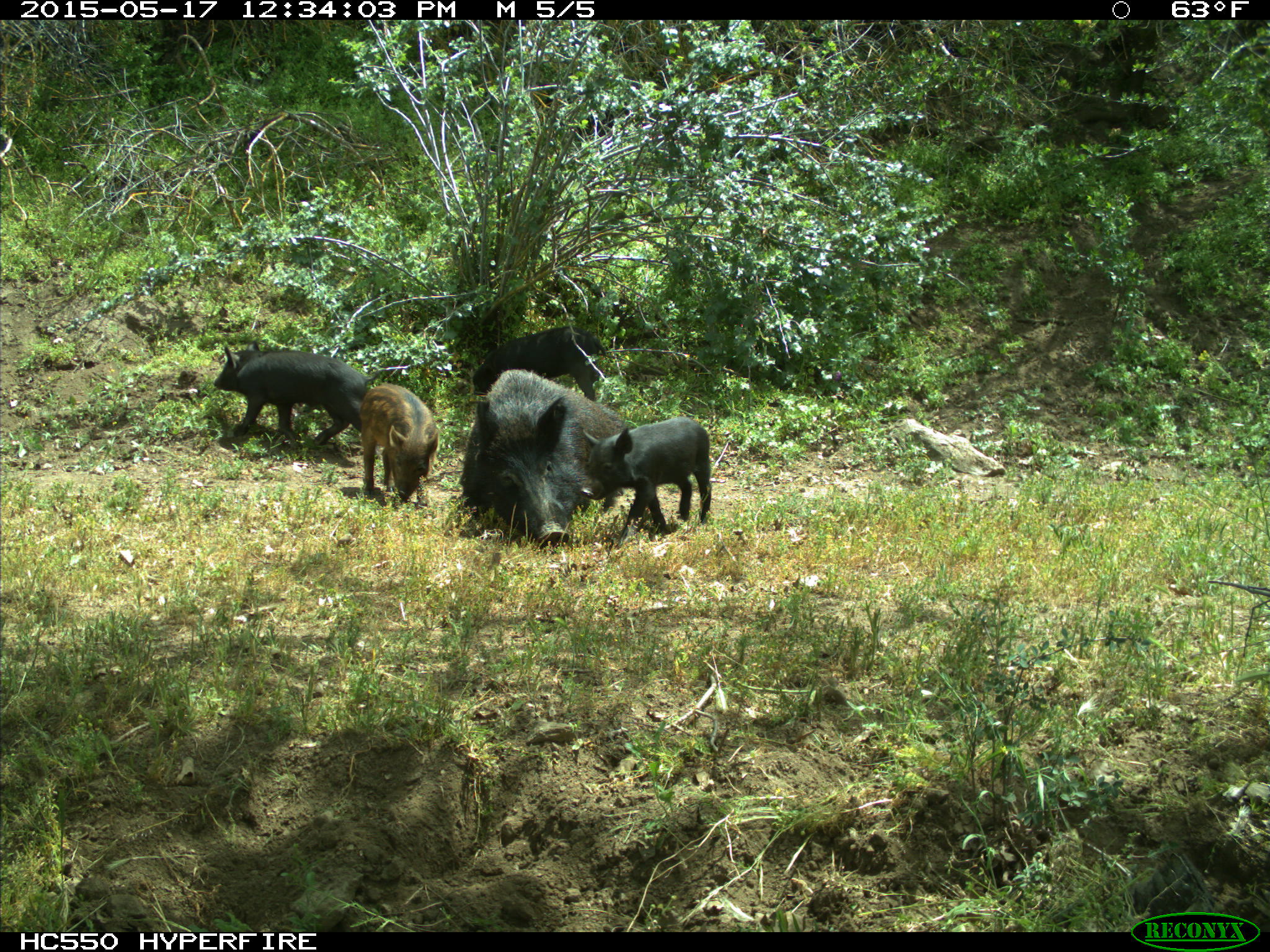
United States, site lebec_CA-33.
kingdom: Animalia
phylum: Chordata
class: Mammalia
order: Artiodactyla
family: Suidae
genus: Sus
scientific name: Sus scrofa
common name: wild boar